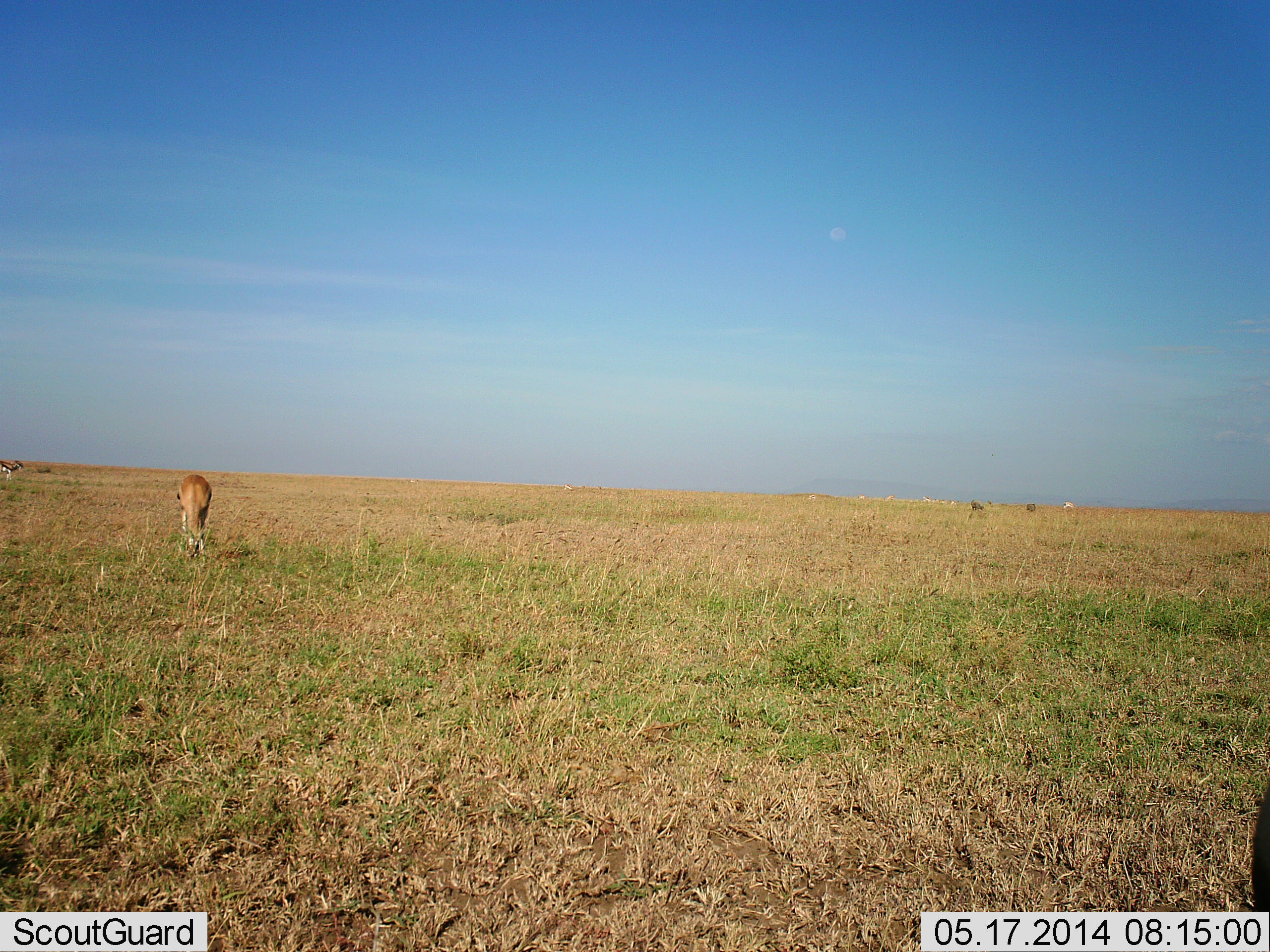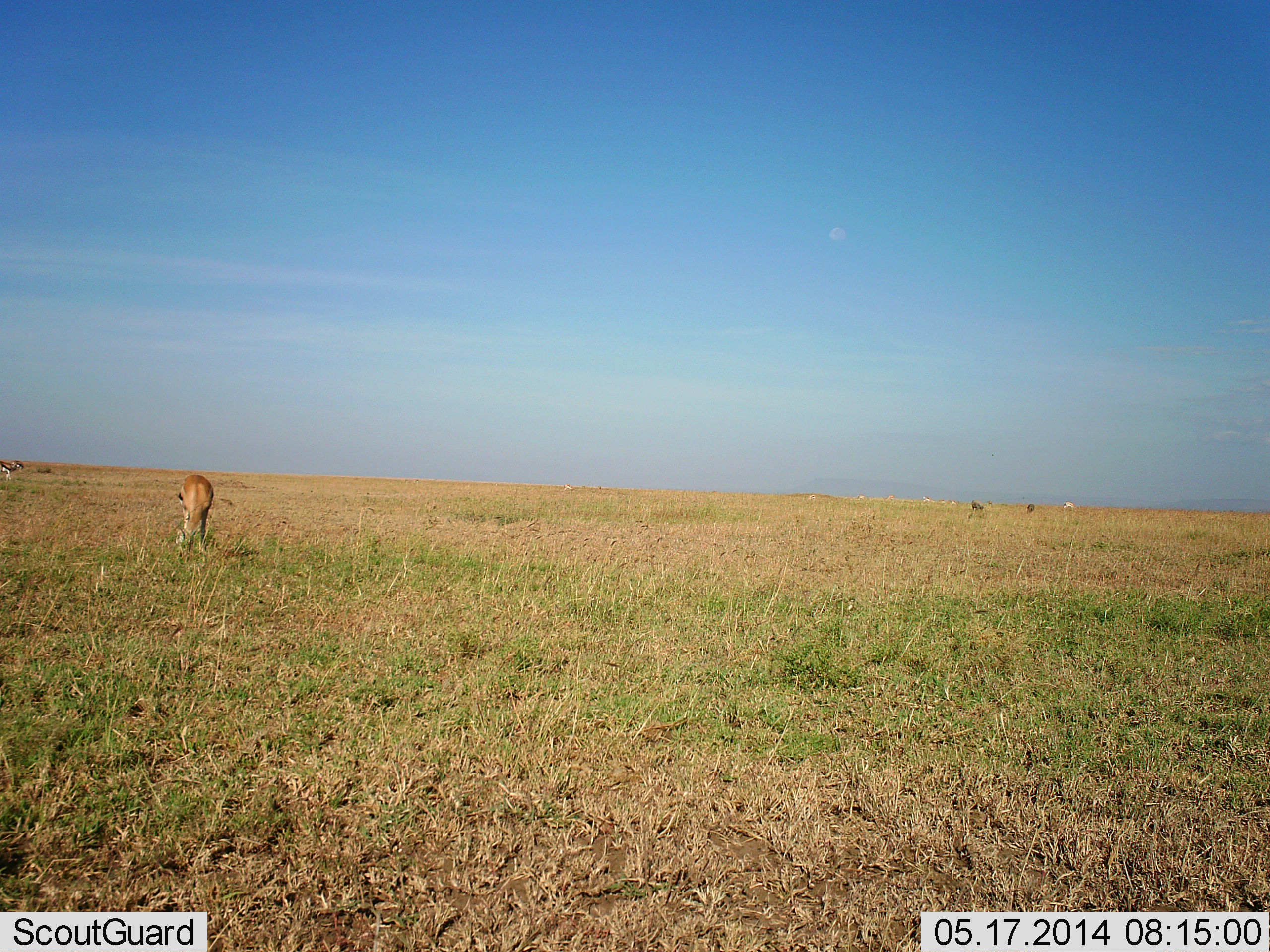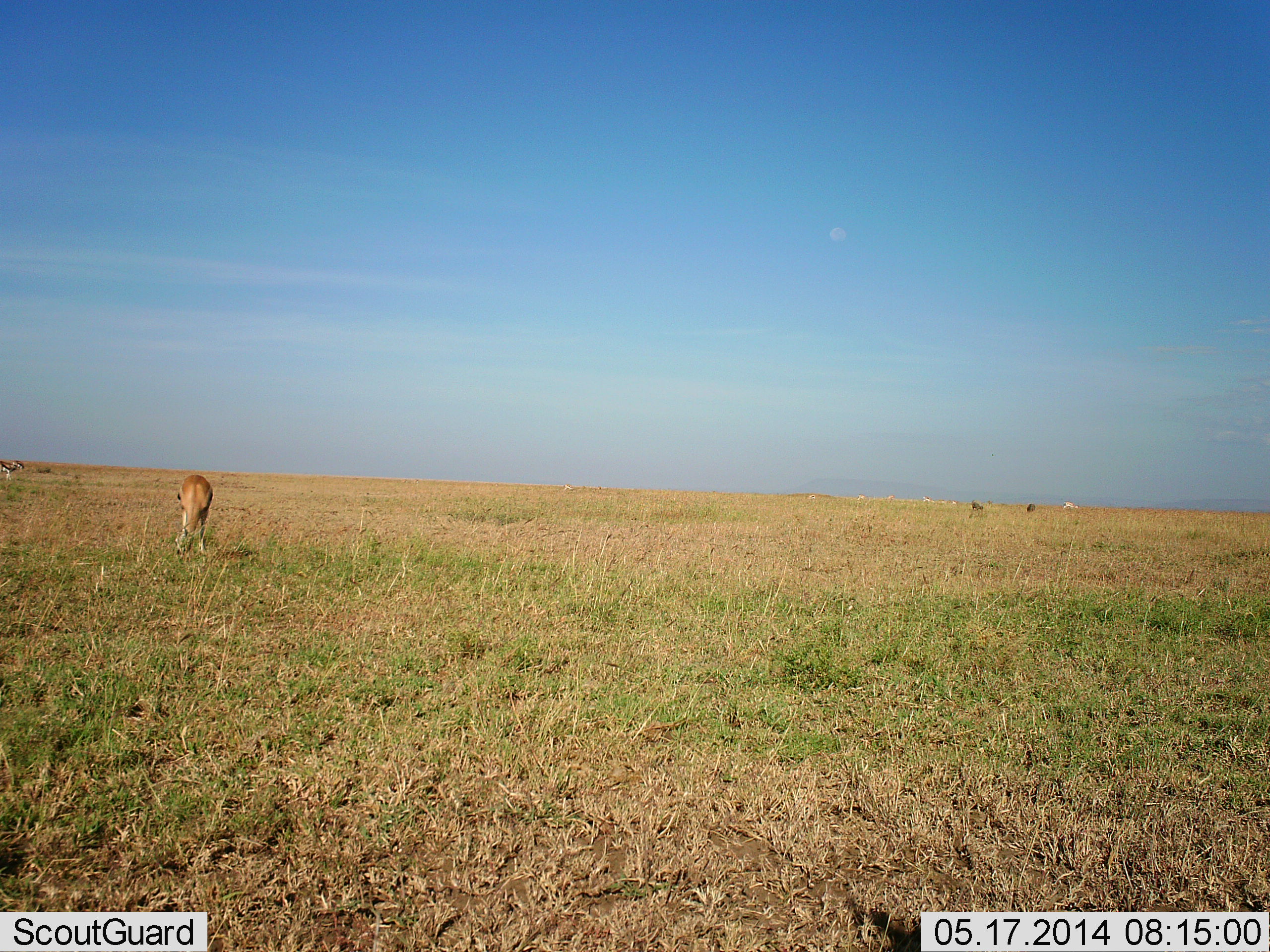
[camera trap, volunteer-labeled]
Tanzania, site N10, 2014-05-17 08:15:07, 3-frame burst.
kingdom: Animalia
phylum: Chordata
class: Mammalia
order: Artiodactyla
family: Bovidae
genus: Eudorcas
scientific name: Eudorcas thomsonii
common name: thomson's gazelle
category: gazellethomsons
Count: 3.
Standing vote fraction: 60%.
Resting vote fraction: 0%.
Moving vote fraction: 10%.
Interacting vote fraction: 0%.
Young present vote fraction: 0%.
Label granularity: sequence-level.